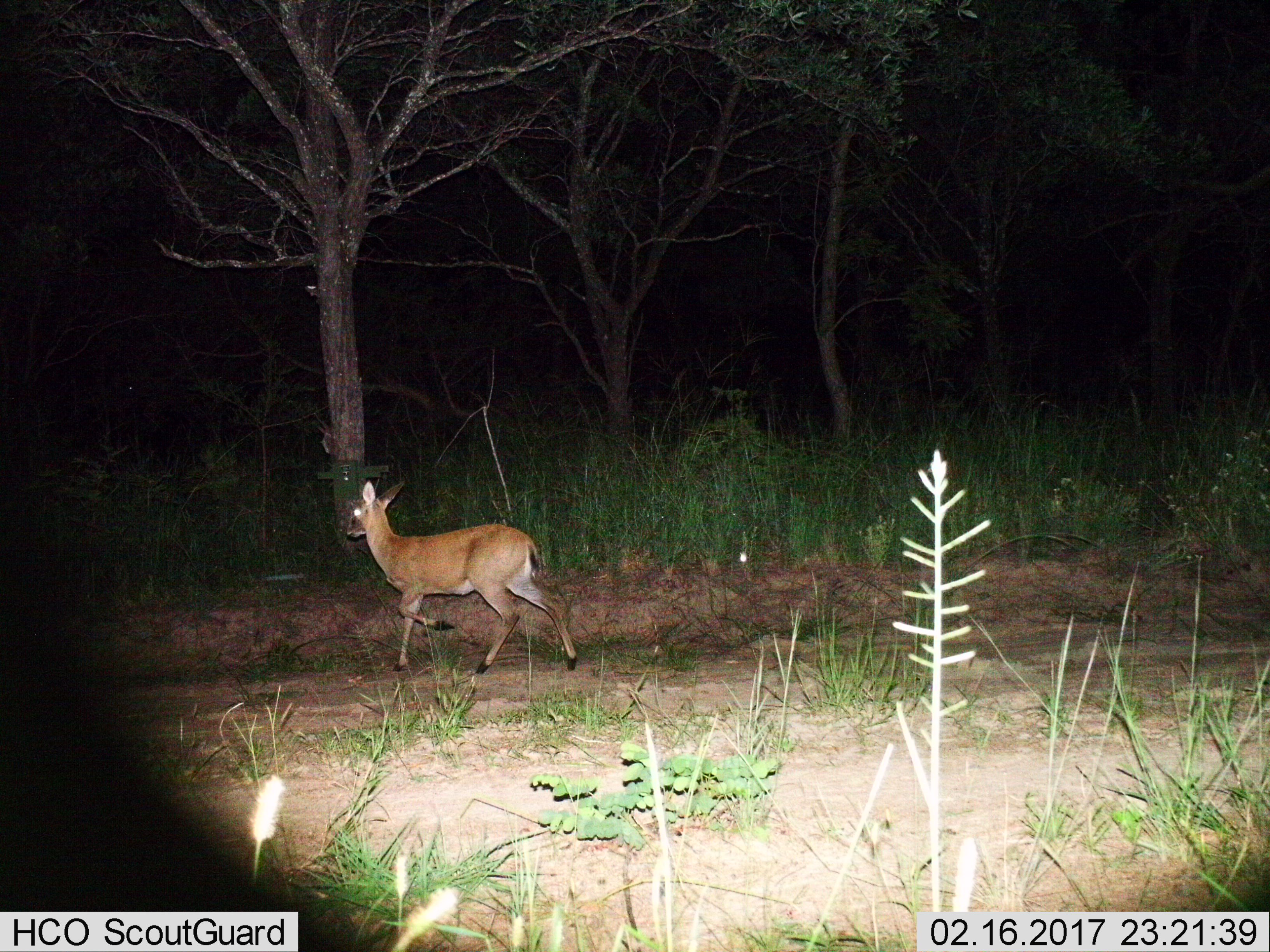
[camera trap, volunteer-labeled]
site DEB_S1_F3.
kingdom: Animalia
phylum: Chordata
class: Mammalia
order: Artiodactyla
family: Bovidae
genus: Sylvicapra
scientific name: Sylvicapra grimmia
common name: common duiker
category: duikercommongrey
Duikercommongrey (common duiker) (Sylvicapra grimmia), count 1. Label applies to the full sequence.